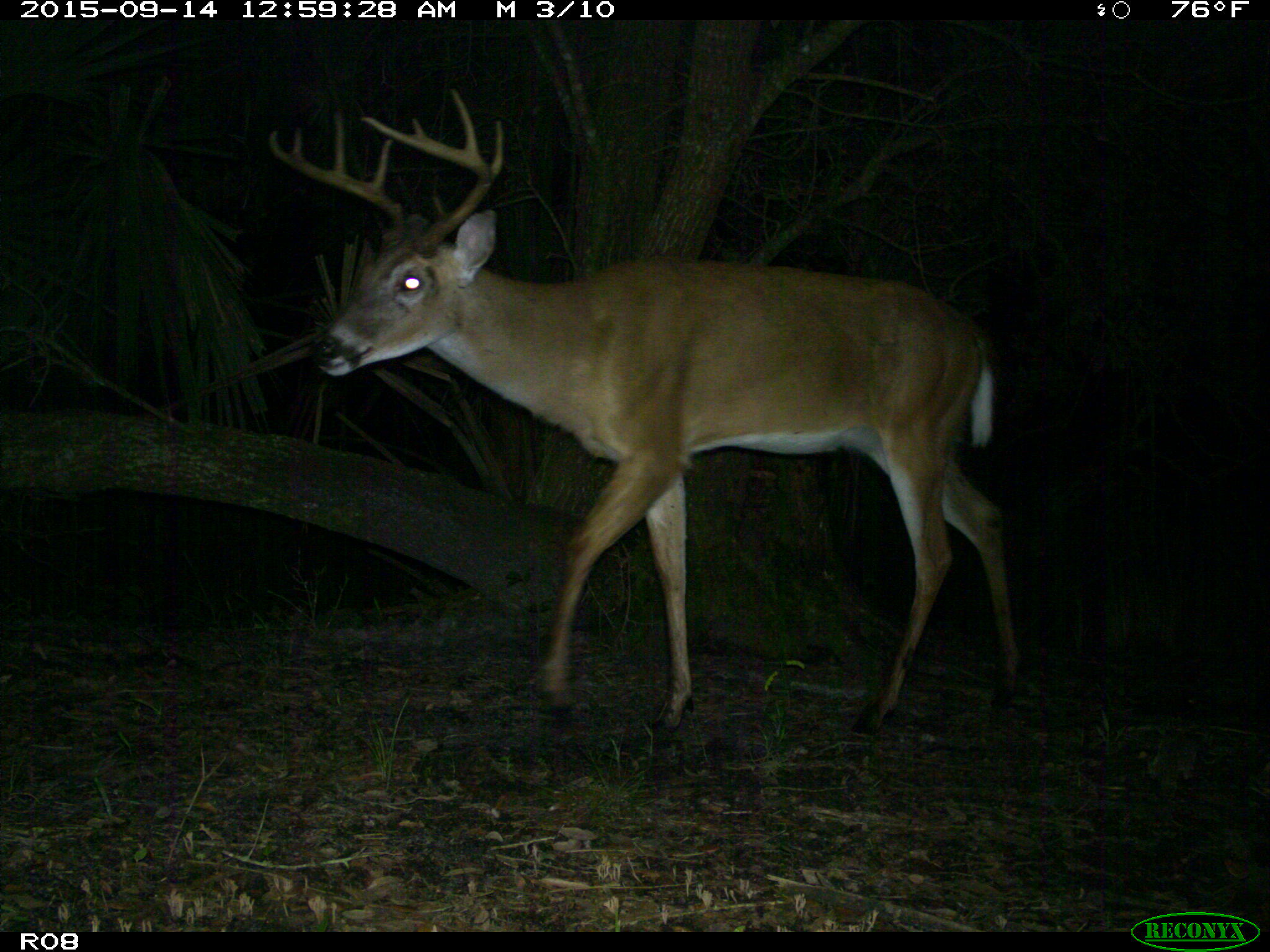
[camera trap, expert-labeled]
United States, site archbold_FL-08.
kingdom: Animalia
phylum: Chordata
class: Mammalia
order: Artiodactyla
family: Cervidae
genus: Odocoileus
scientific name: Odocoileus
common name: deer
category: unidentified deer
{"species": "unidentified deer (deer) (Odocoileus)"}